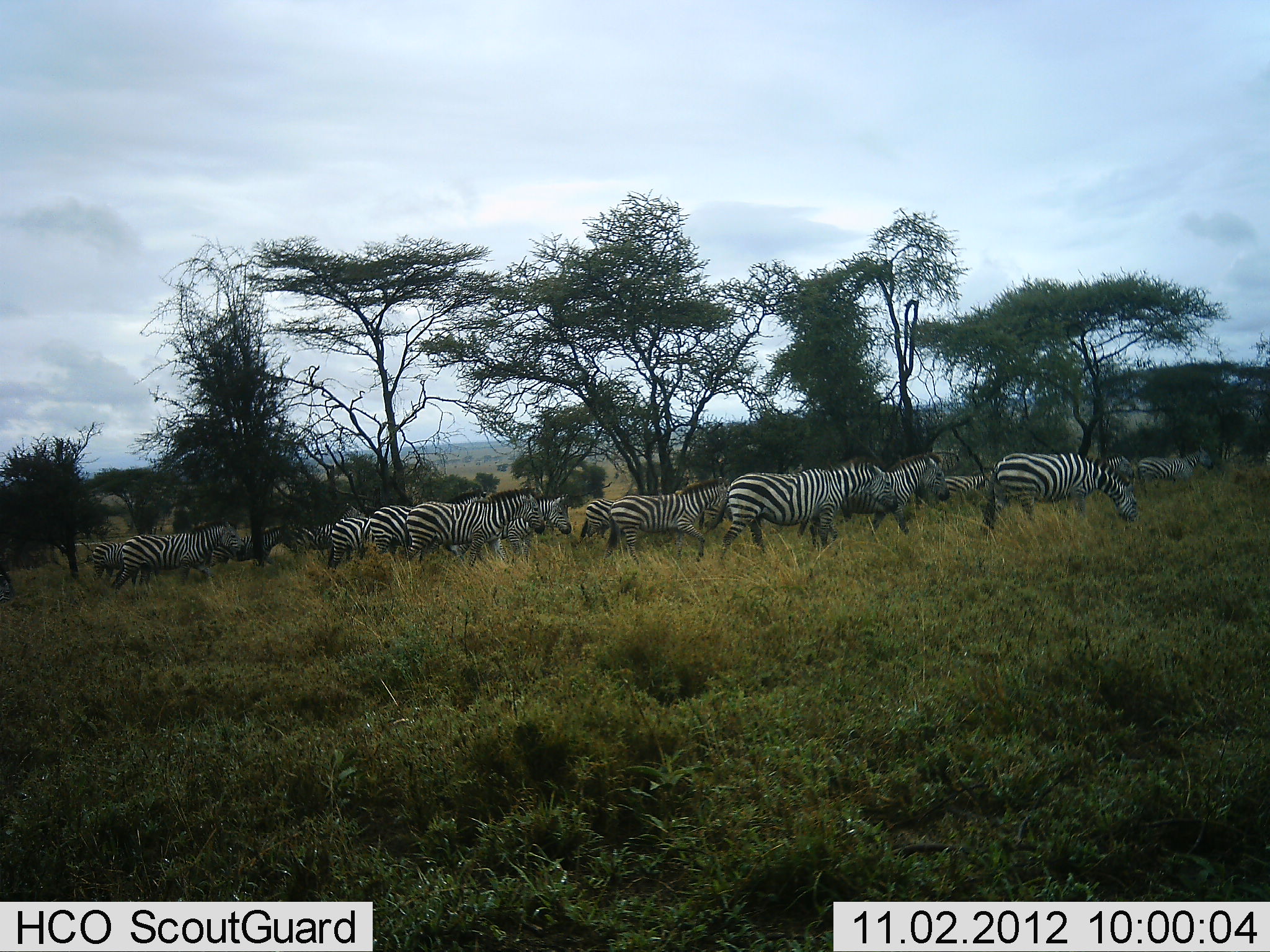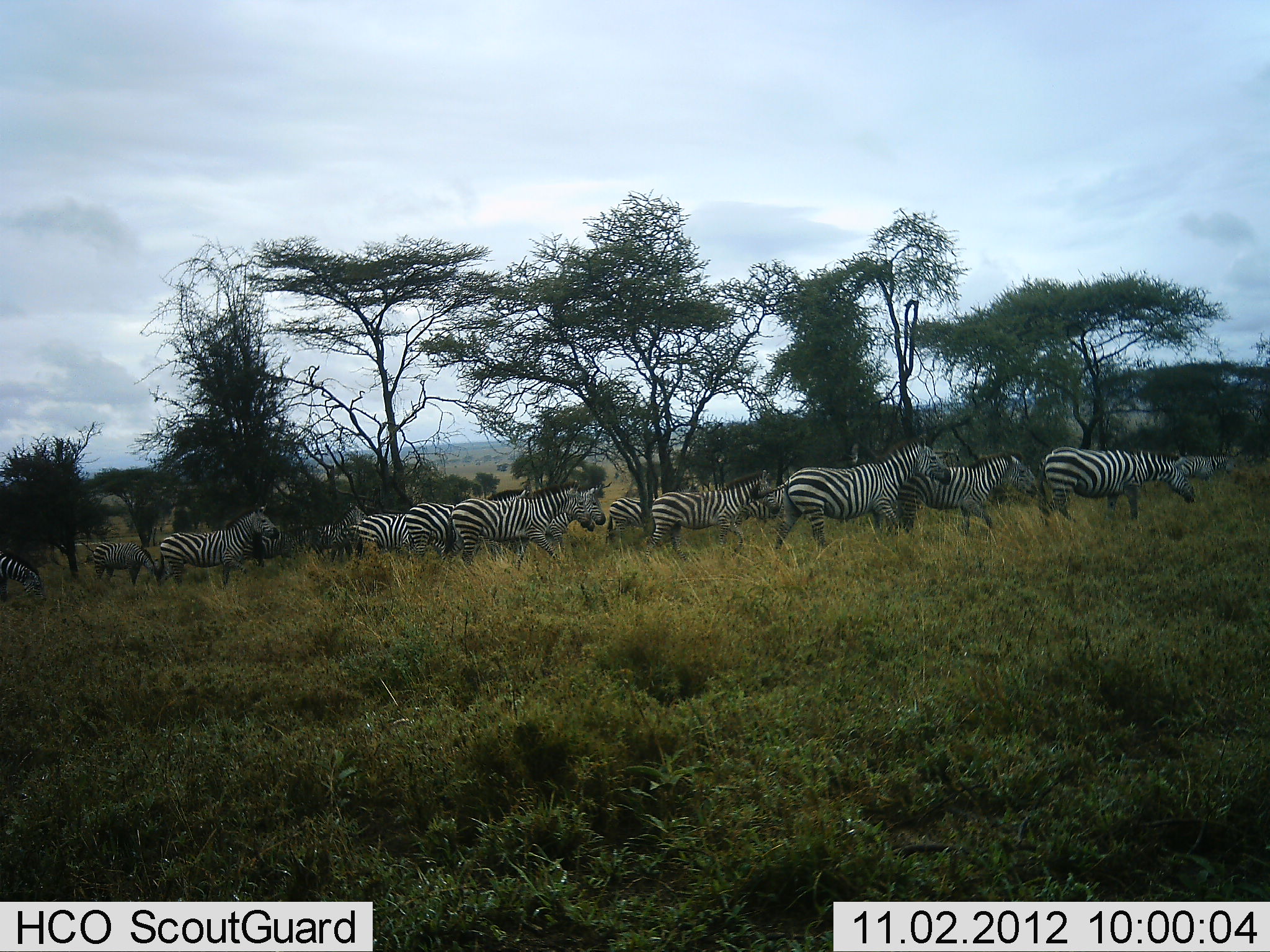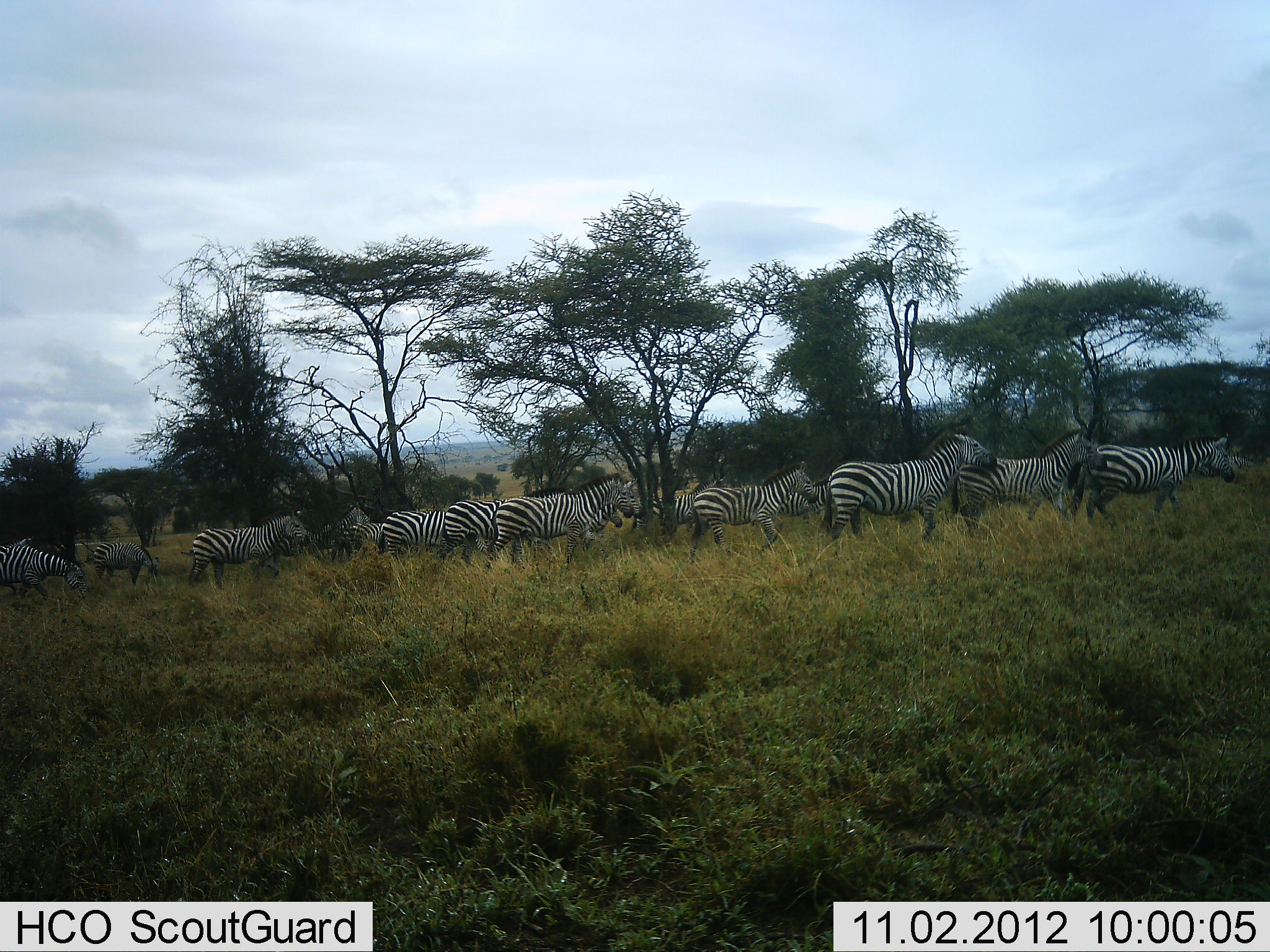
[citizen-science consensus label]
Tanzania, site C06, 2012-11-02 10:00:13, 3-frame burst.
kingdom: Animalia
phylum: Chordata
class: Mammalia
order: Perissodactyla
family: Equidae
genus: Equus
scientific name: Equus quagga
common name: plains zebra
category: zebra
Zebra (plains zebra) (Equus quagga), count 11-50. Behavior (volunteer vote fractions): standing 9%, resting 0%, moving 91%, interacting 0%. Young present (vote fraction): 0%. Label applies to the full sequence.